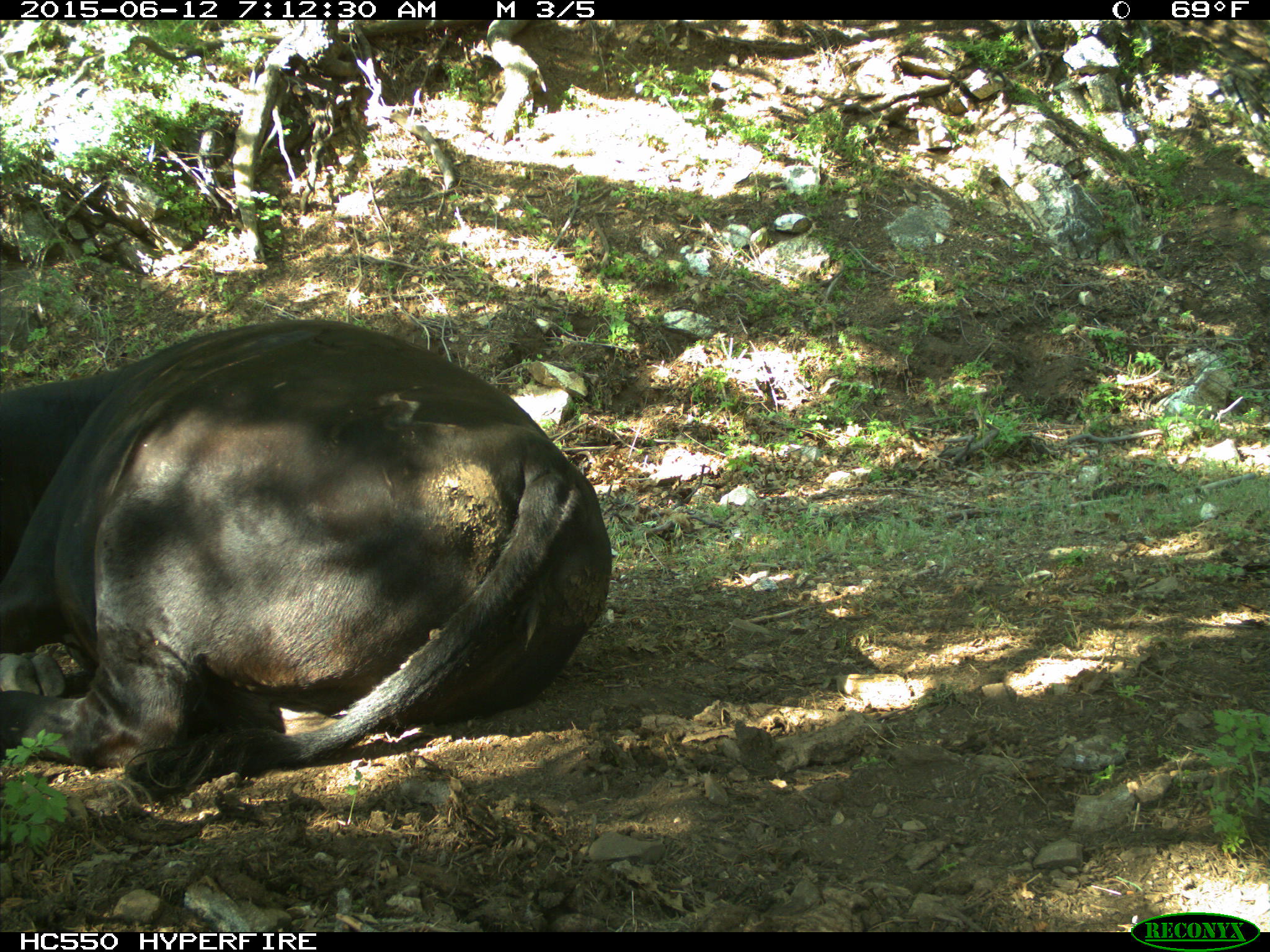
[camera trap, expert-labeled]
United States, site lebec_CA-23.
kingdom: Animalia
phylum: Chordata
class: Mammalia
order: Artiodactyla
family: Bovidae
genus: Bos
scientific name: Bos taurus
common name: domestic cow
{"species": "Bos taurus (domestic cow)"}